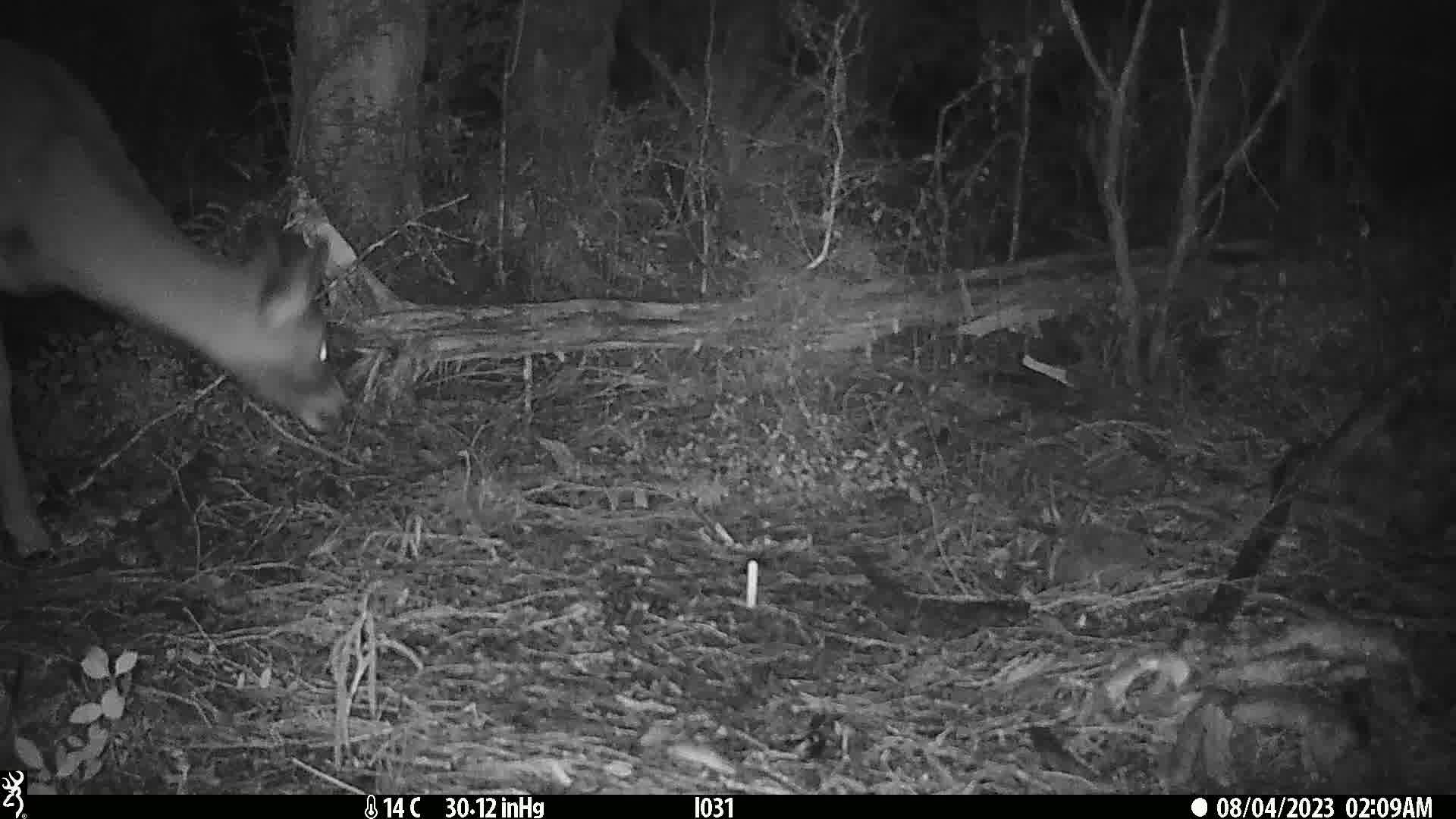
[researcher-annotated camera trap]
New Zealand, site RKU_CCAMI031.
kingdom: Animalia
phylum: Chordata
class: Mammalia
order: Artiodactyla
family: Cervidae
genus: Odocoileus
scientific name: Odocoileus virginianus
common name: white-tailed deer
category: white tailed deer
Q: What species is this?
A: White tailed deer (white-tailed deer) (Odocoileus virginianus).